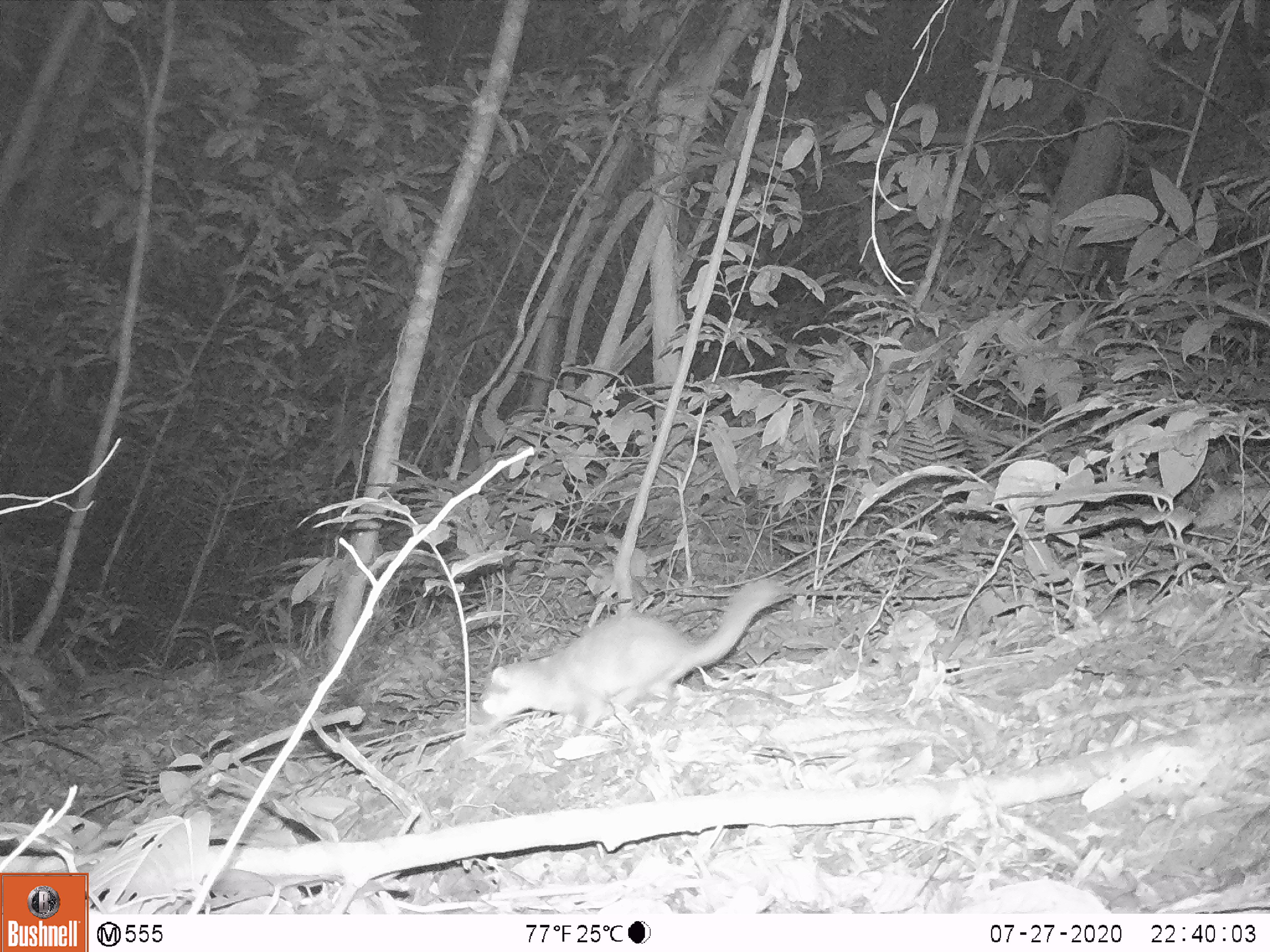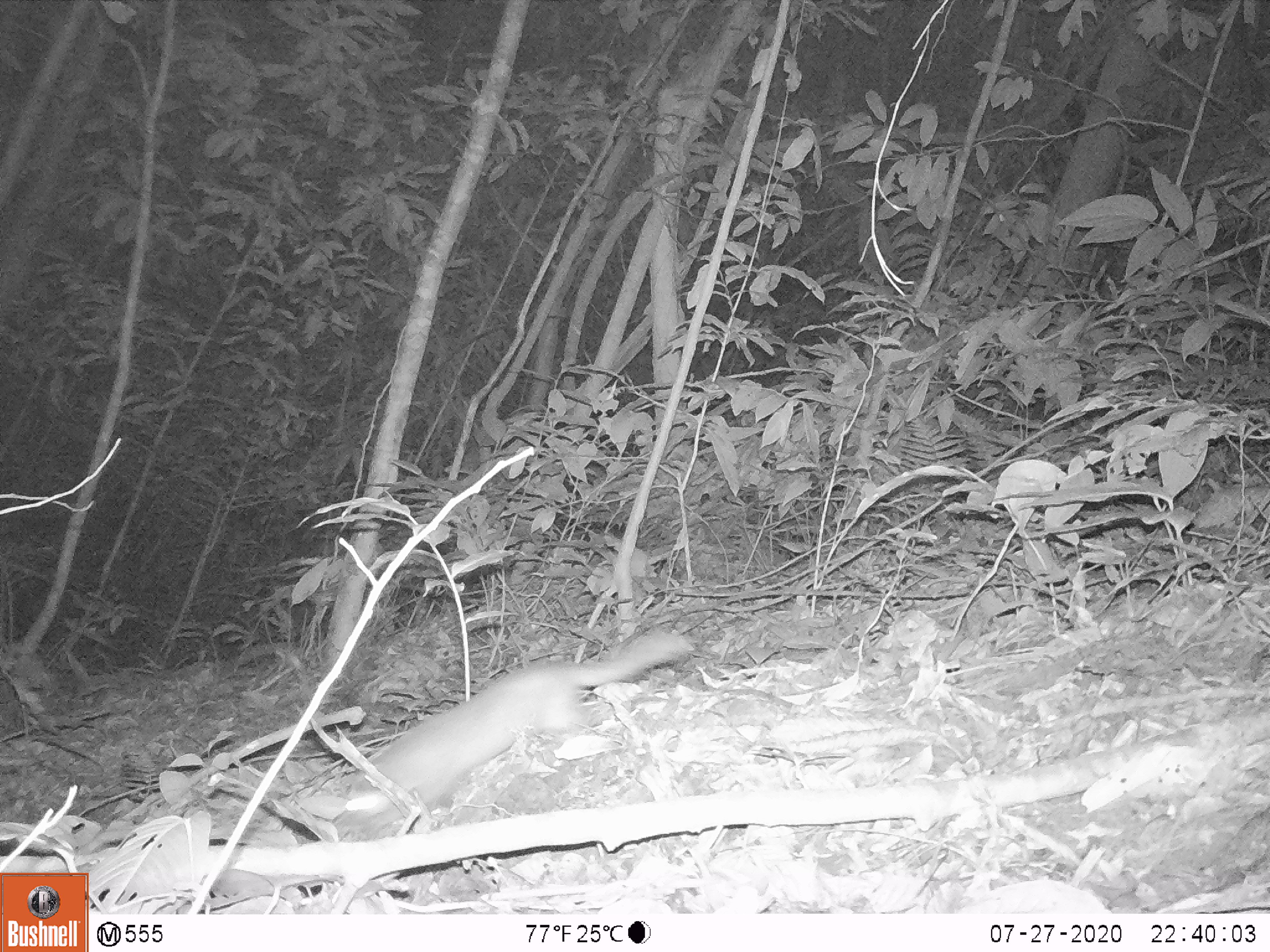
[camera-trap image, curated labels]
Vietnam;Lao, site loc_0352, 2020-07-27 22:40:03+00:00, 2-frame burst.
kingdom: Animalia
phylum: Chordata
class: Mammalia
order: Carnivora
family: Mustelidae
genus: Melogale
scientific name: Melogale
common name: ferret badger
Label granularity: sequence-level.